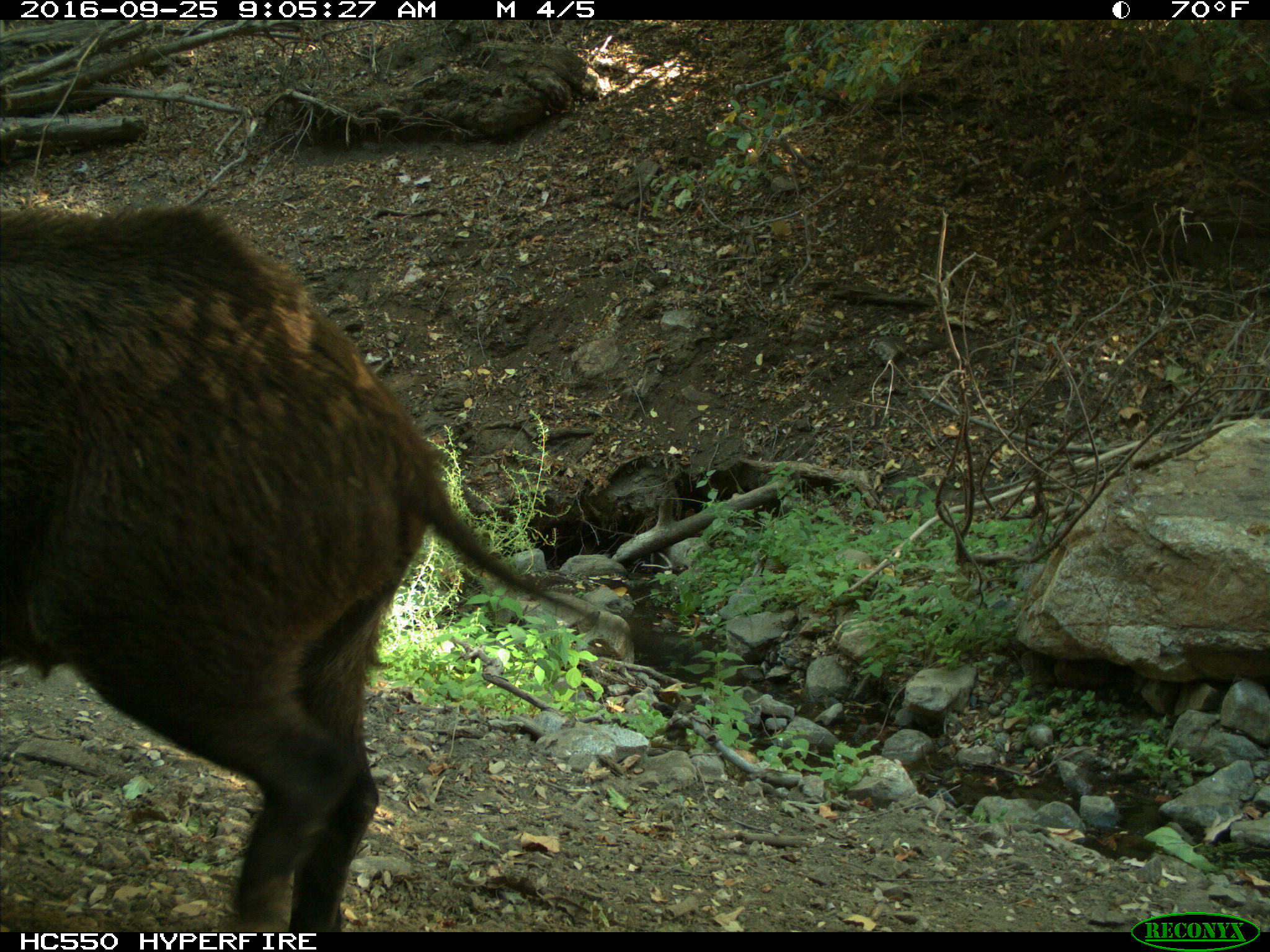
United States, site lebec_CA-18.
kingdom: Animalia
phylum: Chordata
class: Mammalia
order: Artiodactyla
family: Suidae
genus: Sus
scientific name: Sus scrofa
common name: wild boar